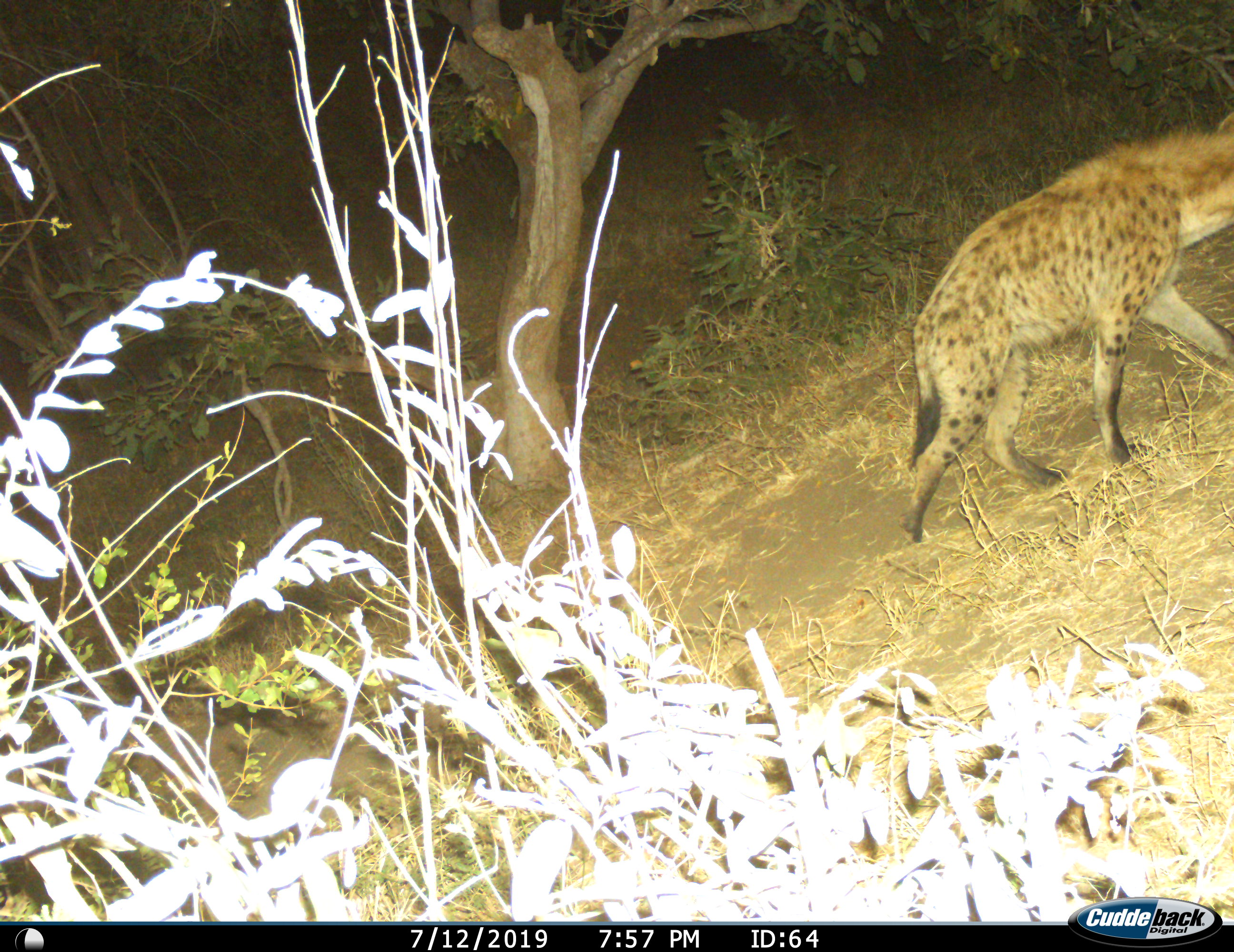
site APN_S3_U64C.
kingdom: Animalia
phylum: Chordata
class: Mammalia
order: Carnivora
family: Hyaenidae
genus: Crocuta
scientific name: Crocuta crocuta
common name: spotted hyena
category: hyenaspotted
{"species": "hyenaspotted (spotted hyena) (Crocuta crocuta)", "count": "1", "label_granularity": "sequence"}